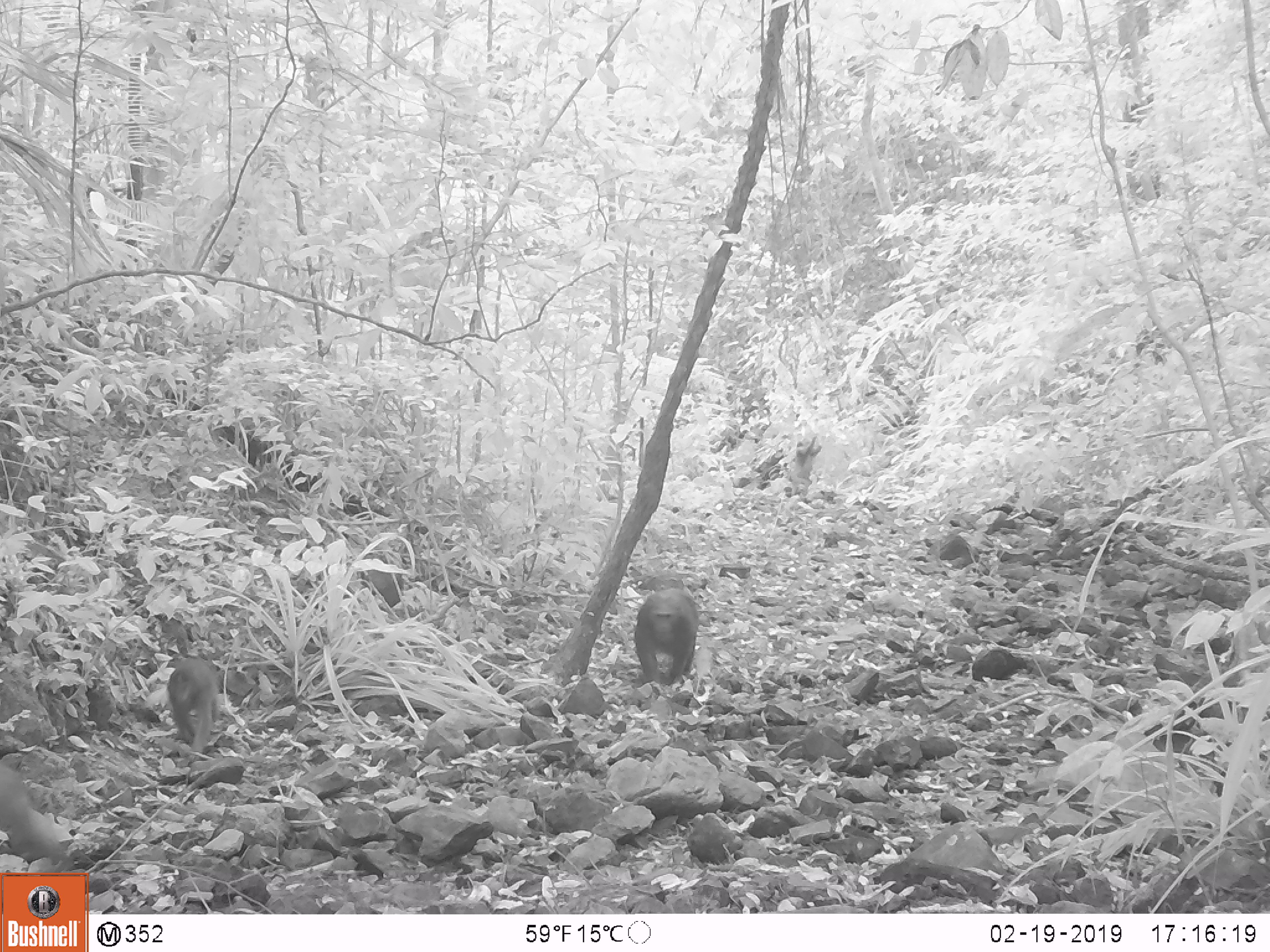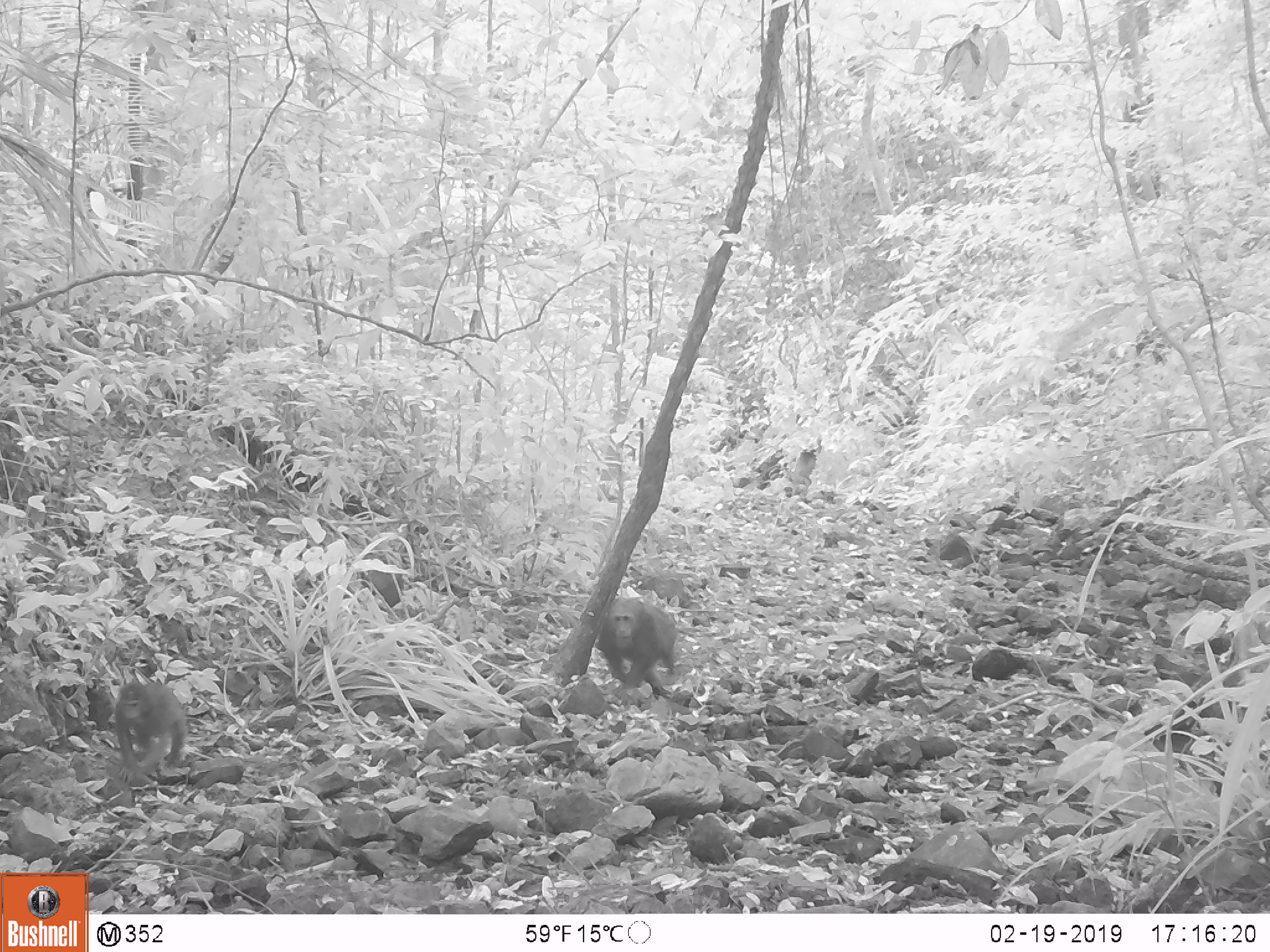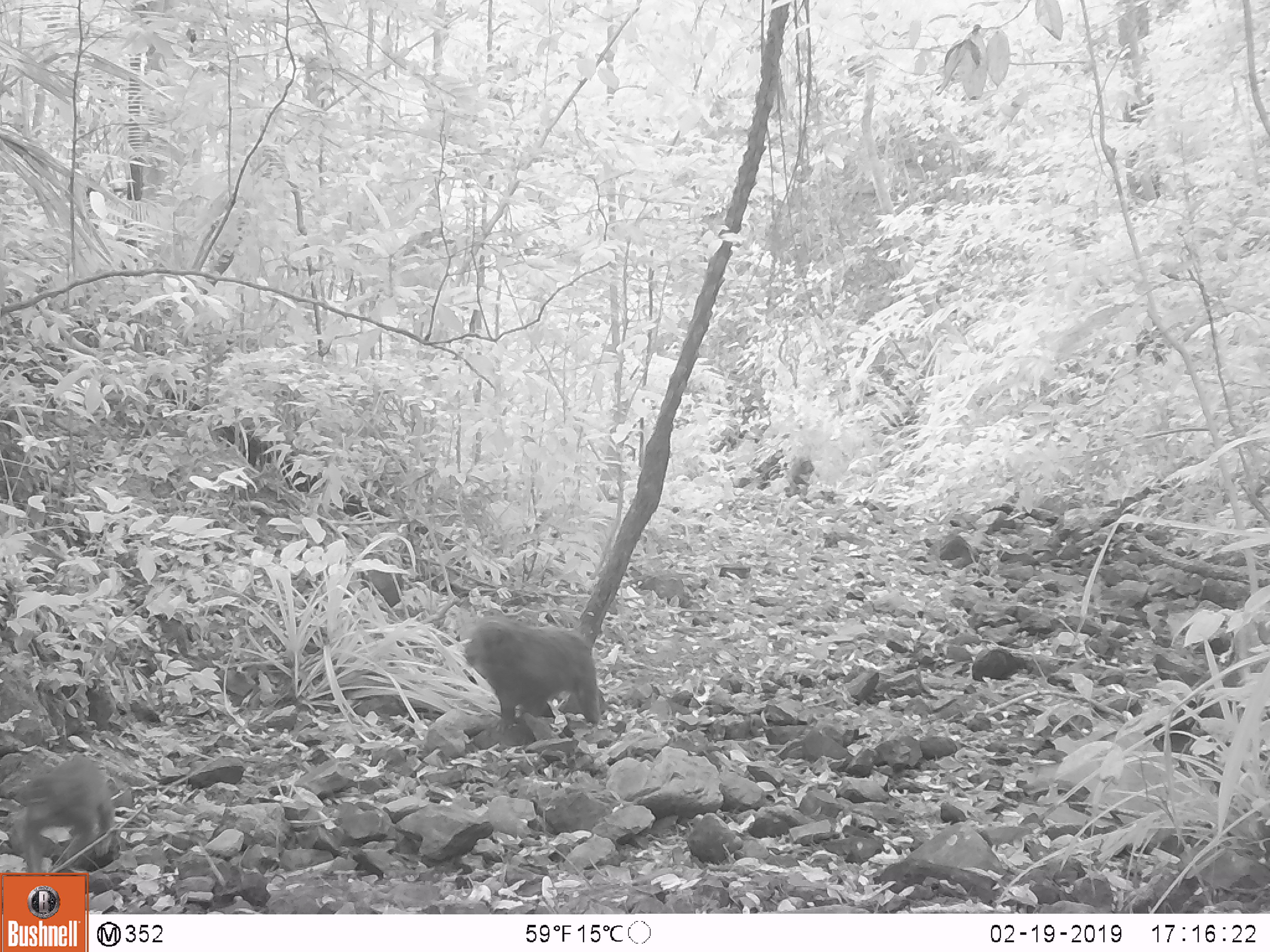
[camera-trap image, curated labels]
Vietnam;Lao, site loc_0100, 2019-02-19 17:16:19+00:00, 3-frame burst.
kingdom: Animalia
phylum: Chordata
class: Mammalia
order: Primates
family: Cercopithecidae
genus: Macaca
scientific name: Macaca arctoides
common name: stump-tailed macaque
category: stump tailed macaque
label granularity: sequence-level